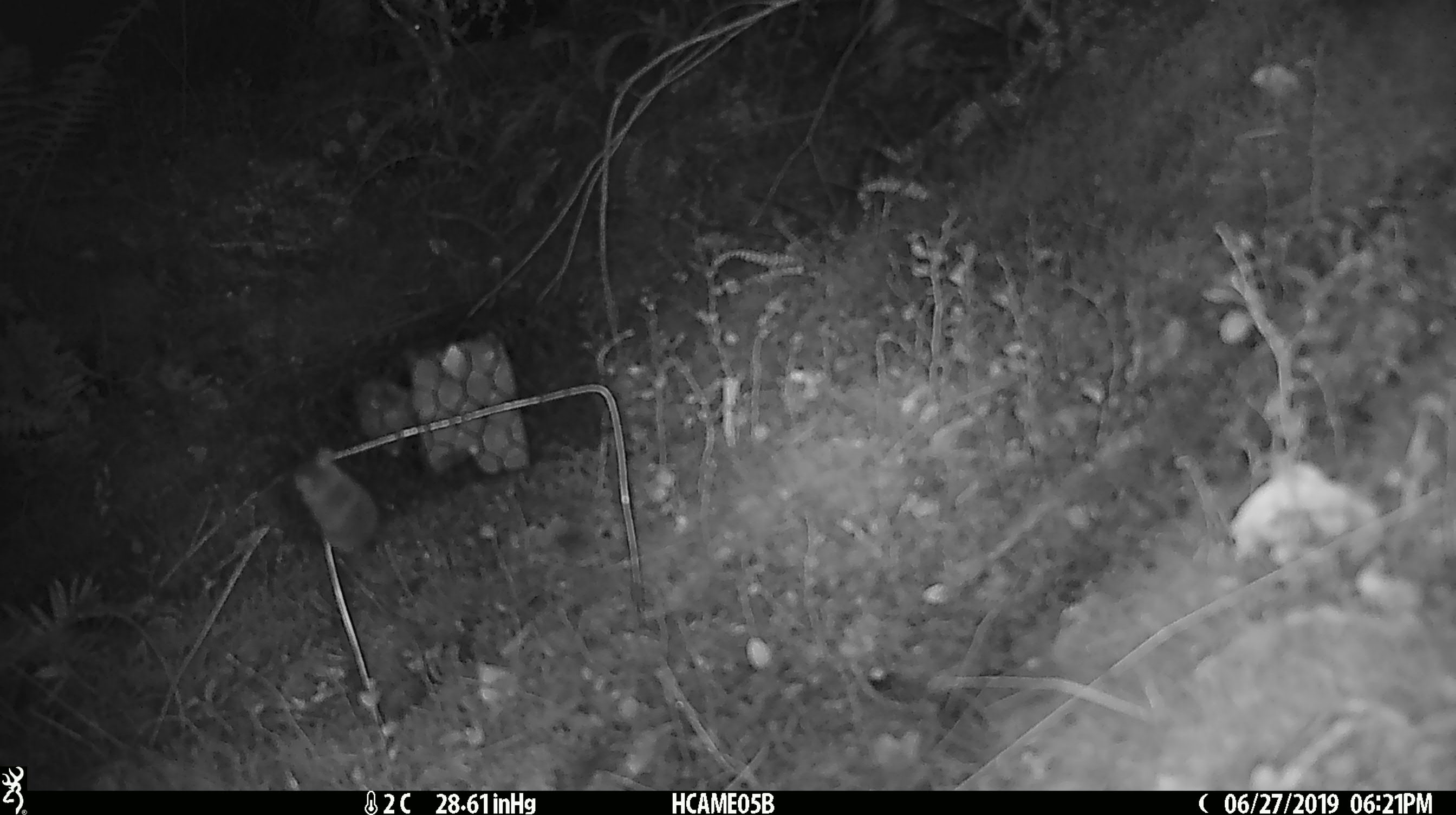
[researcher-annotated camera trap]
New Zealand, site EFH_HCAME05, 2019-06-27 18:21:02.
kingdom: Animalia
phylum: Chordata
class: Mammalia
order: Rodentia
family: Muridae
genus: Mus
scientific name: Mus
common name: mouse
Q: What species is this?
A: Mouse (Mus).